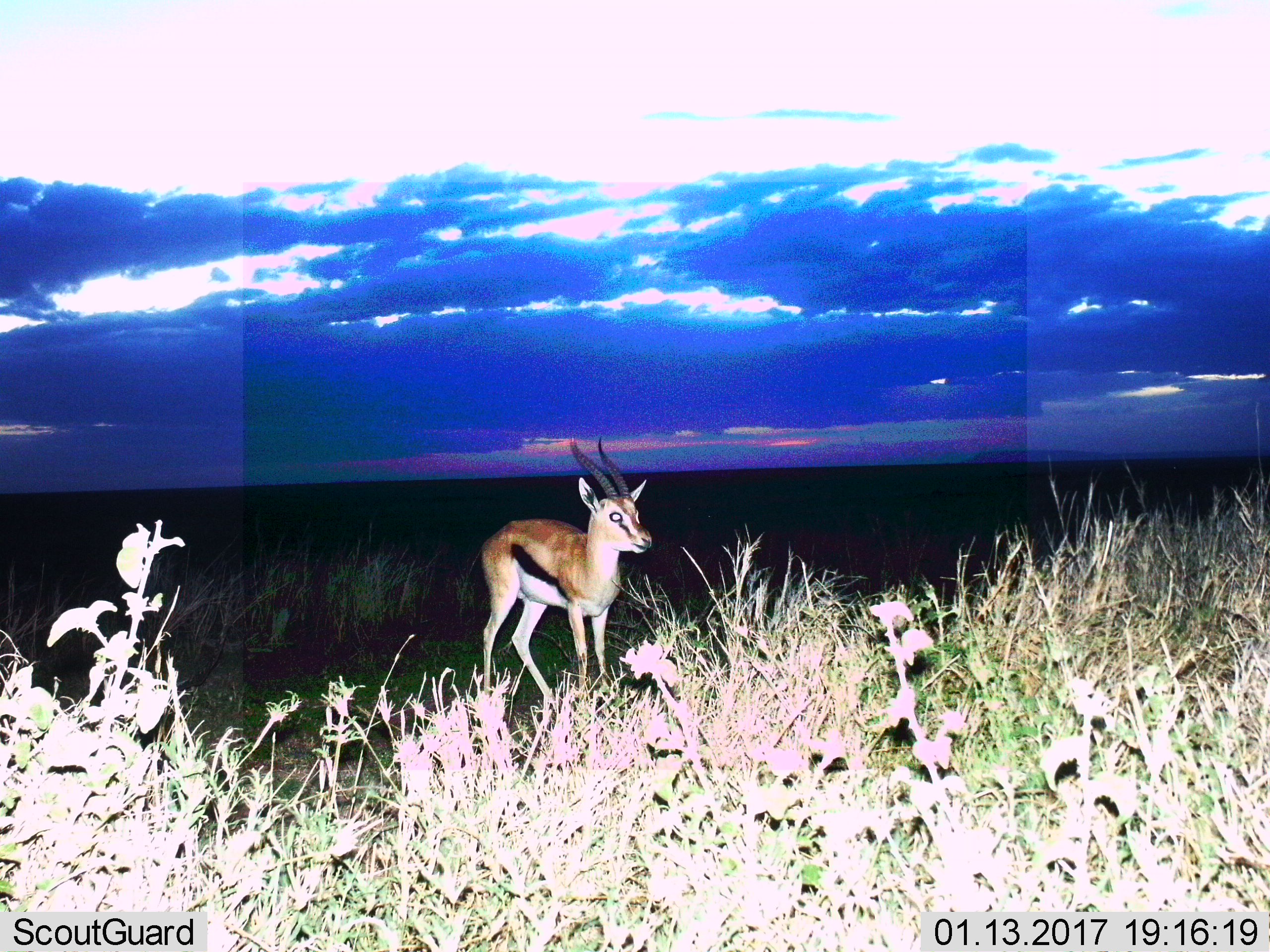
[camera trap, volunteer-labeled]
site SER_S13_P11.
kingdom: Animalia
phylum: Chordata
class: Mammalia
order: Artiodactyla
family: Bovidae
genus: Eudorcas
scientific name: Eudorcas thomsonii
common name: thomson's gazelle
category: gazellethomsons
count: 1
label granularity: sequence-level